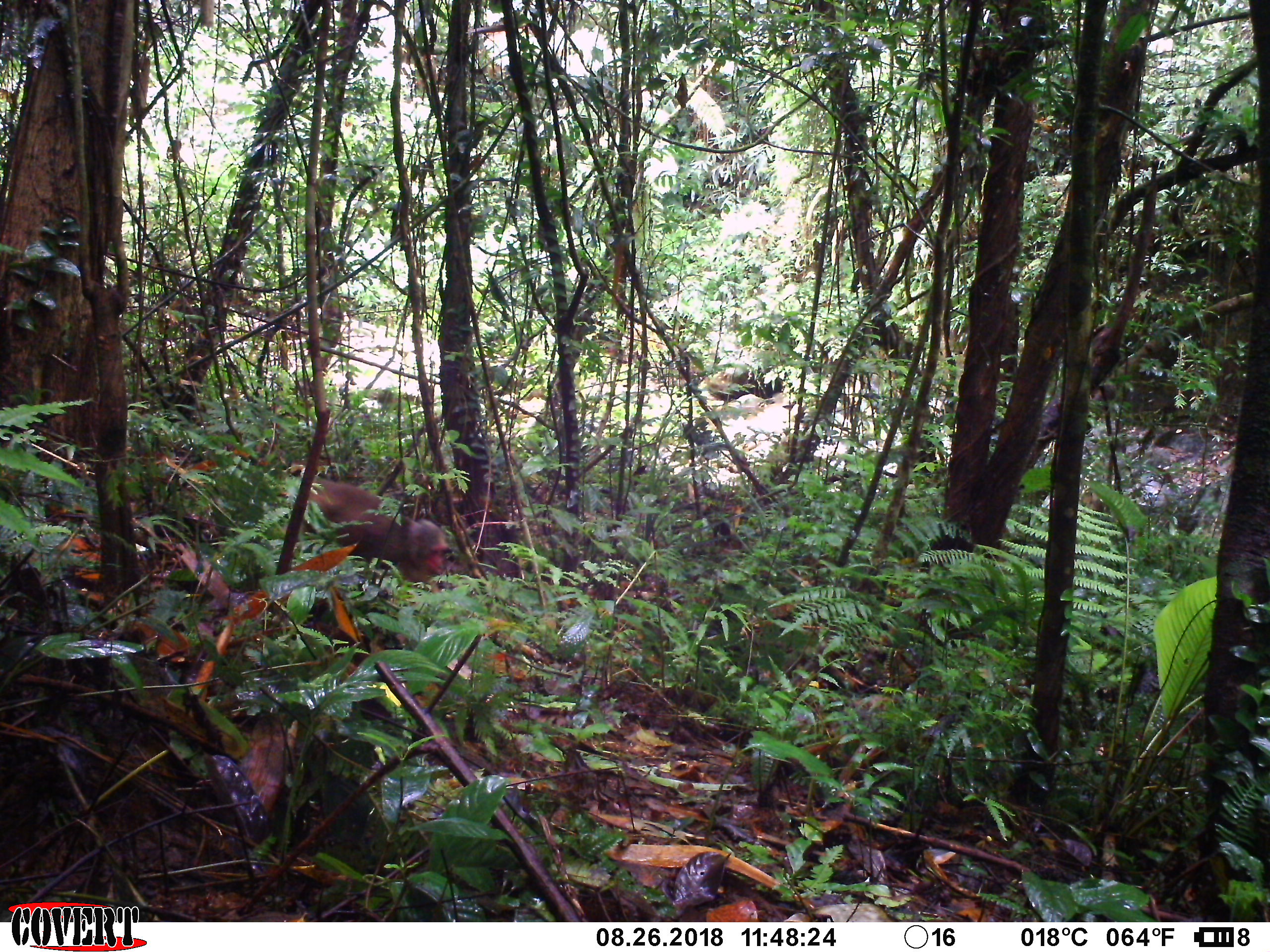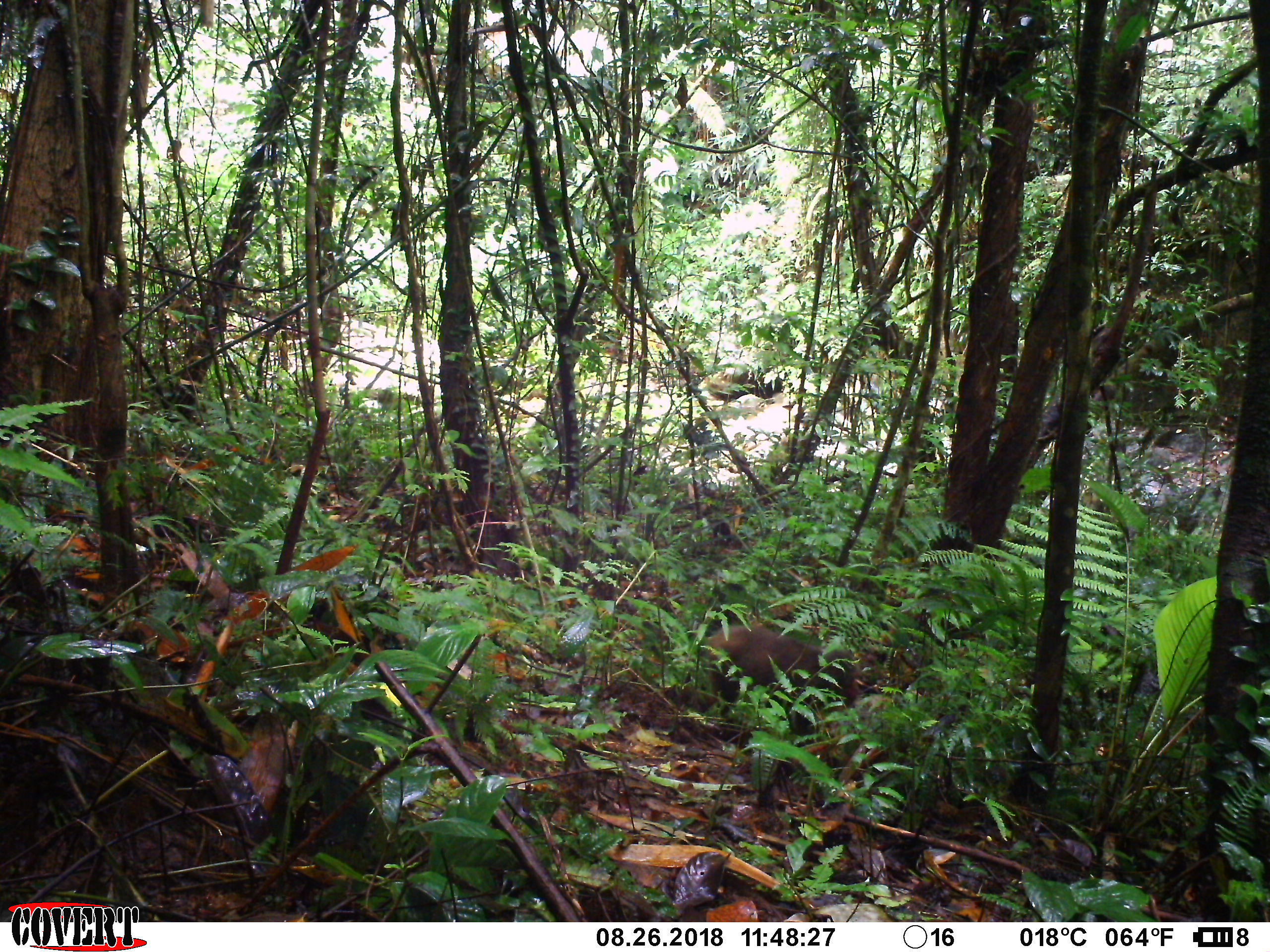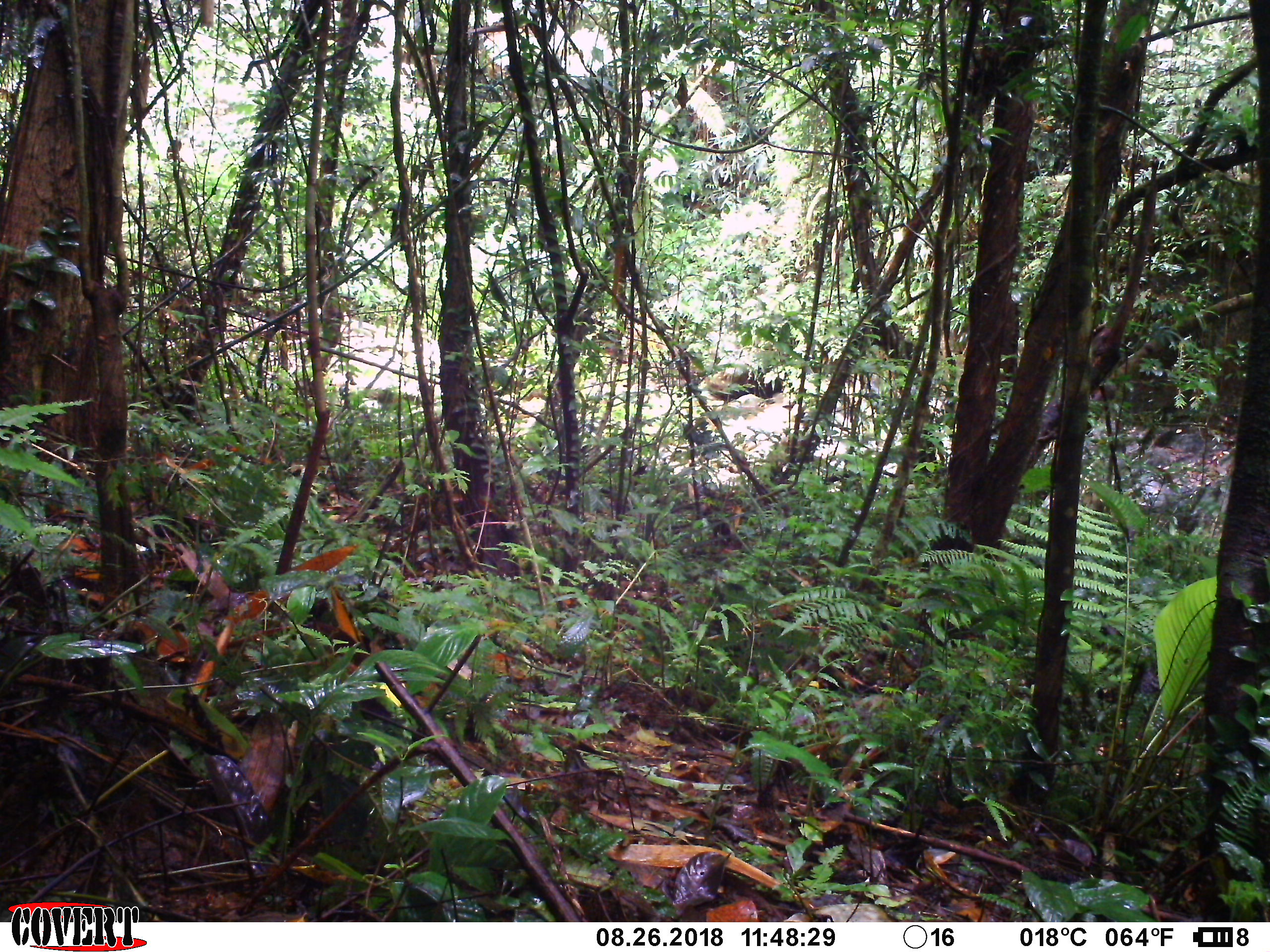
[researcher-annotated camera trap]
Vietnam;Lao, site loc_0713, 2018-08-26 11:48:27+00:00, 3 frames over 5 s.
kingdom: Animalia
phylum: Chordata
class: Mammalia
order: Primates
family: Cercopithecidae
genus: Macaca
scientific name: Macaca arctoides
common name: stump-tailed macaque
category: stump tailed macaque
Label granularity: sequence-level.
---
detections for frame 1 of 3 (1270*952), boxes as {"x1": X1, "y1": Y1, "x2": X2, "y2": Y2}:
stump tailed macaque: {"x1": 297, "y1": 475, "x2": 450, "y2": 594}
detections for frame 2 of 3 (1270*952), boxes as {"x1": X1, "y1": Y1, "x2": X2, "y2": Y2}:
stump tailed macaque: {"x1": 699, "y1": 623, "x2": 862, "y2": 747}